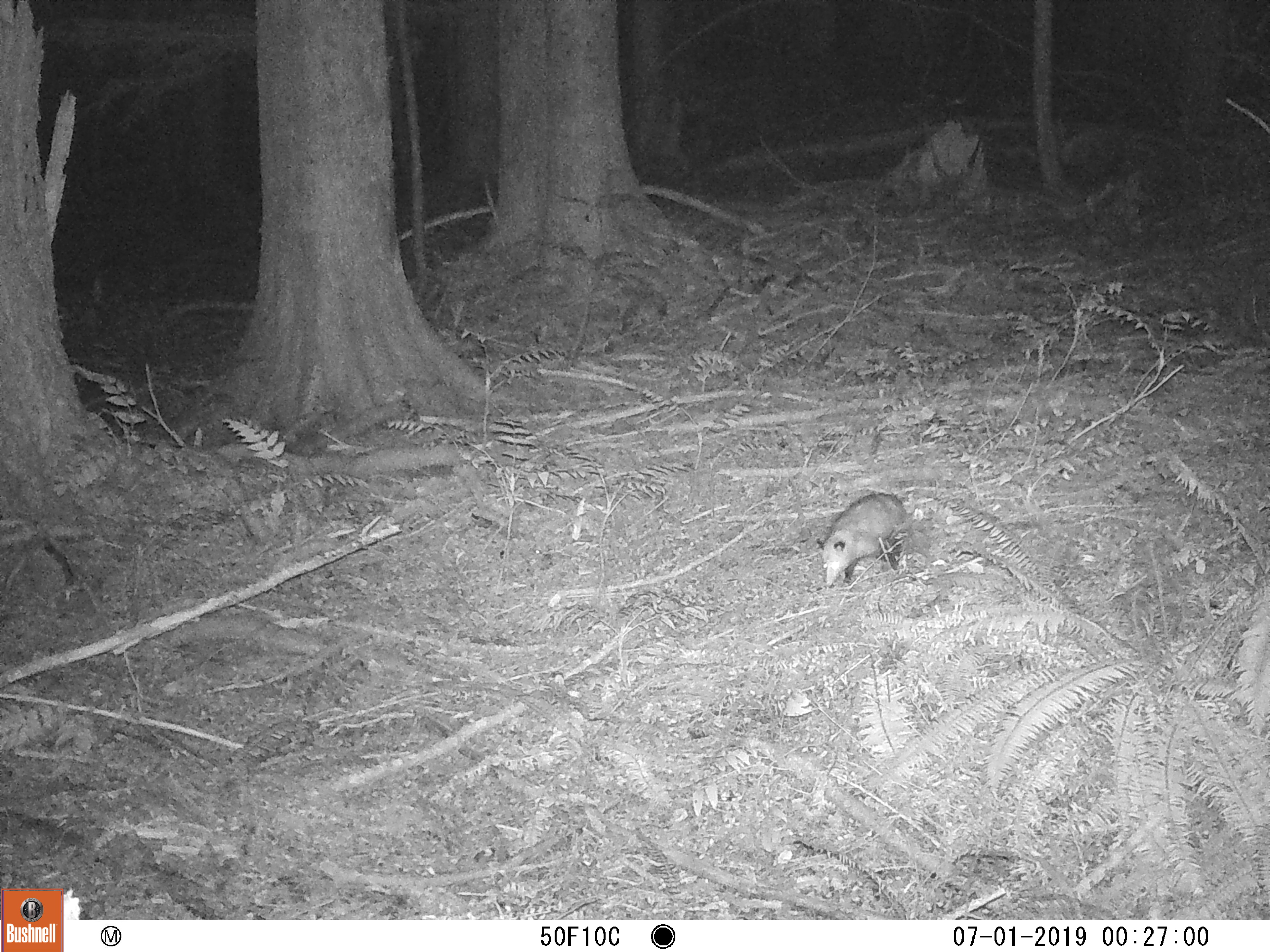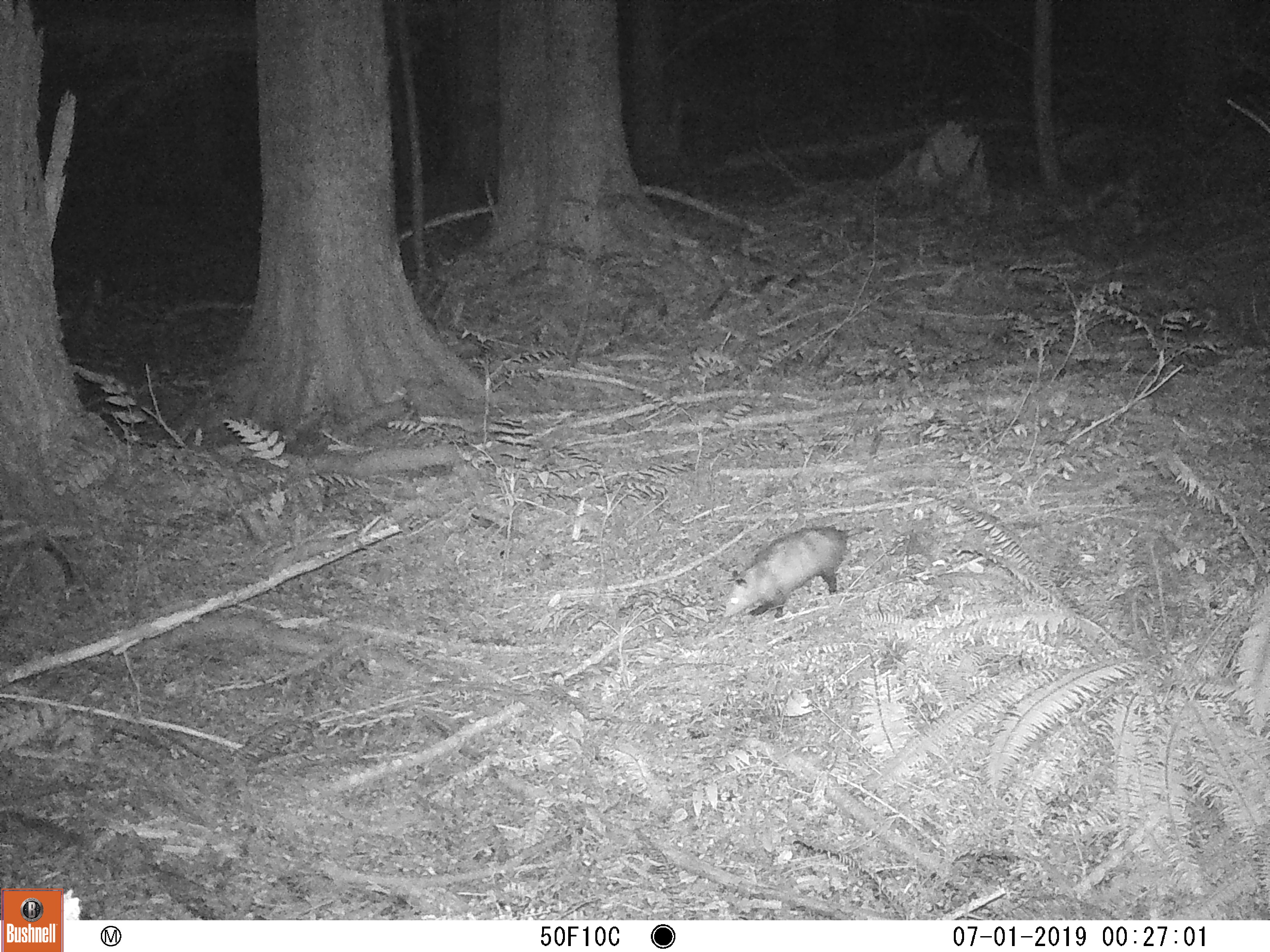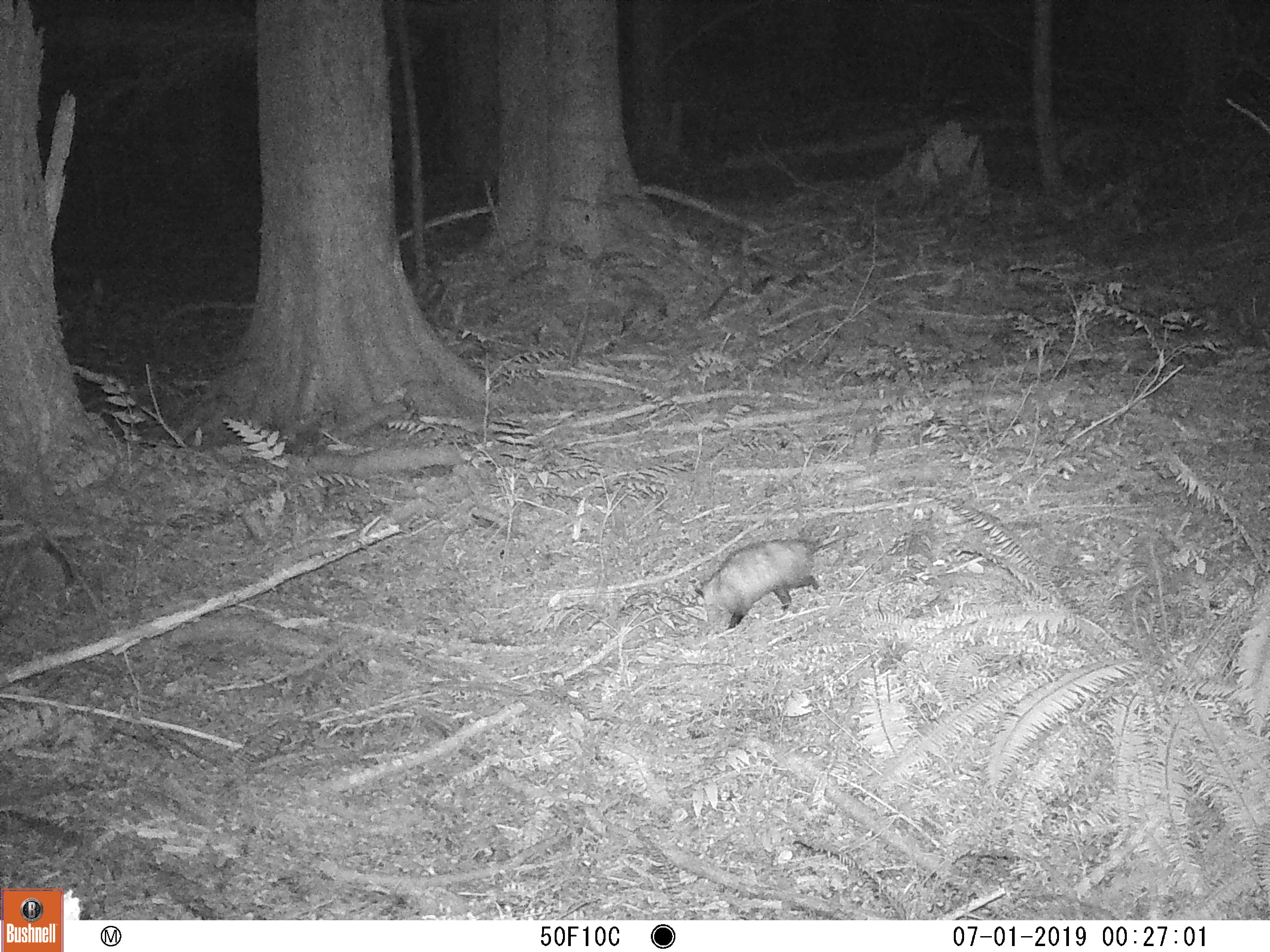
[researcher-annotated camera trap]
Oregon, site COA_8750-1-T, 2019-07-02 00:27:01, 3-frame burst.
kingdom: Animalia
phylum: Chordata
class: Mammalia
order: Didelphimorphia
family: Didelphidae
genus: Didelphis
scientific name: Didelphis virginiana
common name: virginia opossum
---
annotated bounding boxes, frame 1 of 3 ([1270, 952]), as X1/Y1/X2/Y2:
virginia opossum: 812/489/912/594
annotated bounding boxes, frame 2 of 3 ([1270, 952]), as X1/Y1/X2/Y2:
virginia opossum: 717/525/856/624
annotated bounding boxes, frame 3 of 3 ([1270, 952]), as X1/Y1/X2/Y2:
virginia opossum: 680/531/843/638